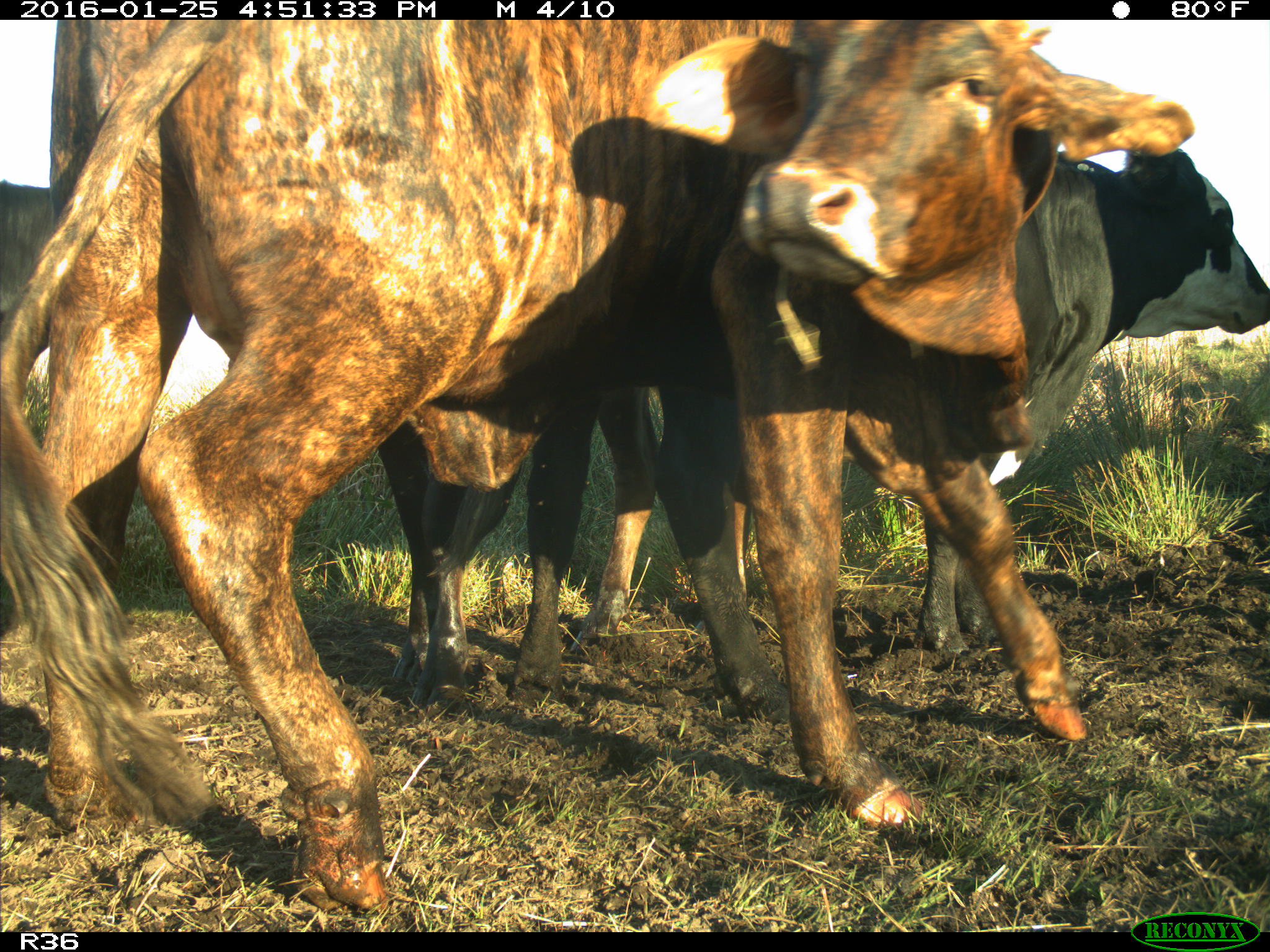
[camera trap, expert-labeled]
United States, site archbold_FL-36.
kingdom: Animalia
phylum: Chordata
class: Mammalia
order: Artiodactyla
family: Bovidae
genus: Bos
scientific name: Bos taurus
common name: domestic cow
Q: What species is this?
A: Bos taurus (domestic cow).